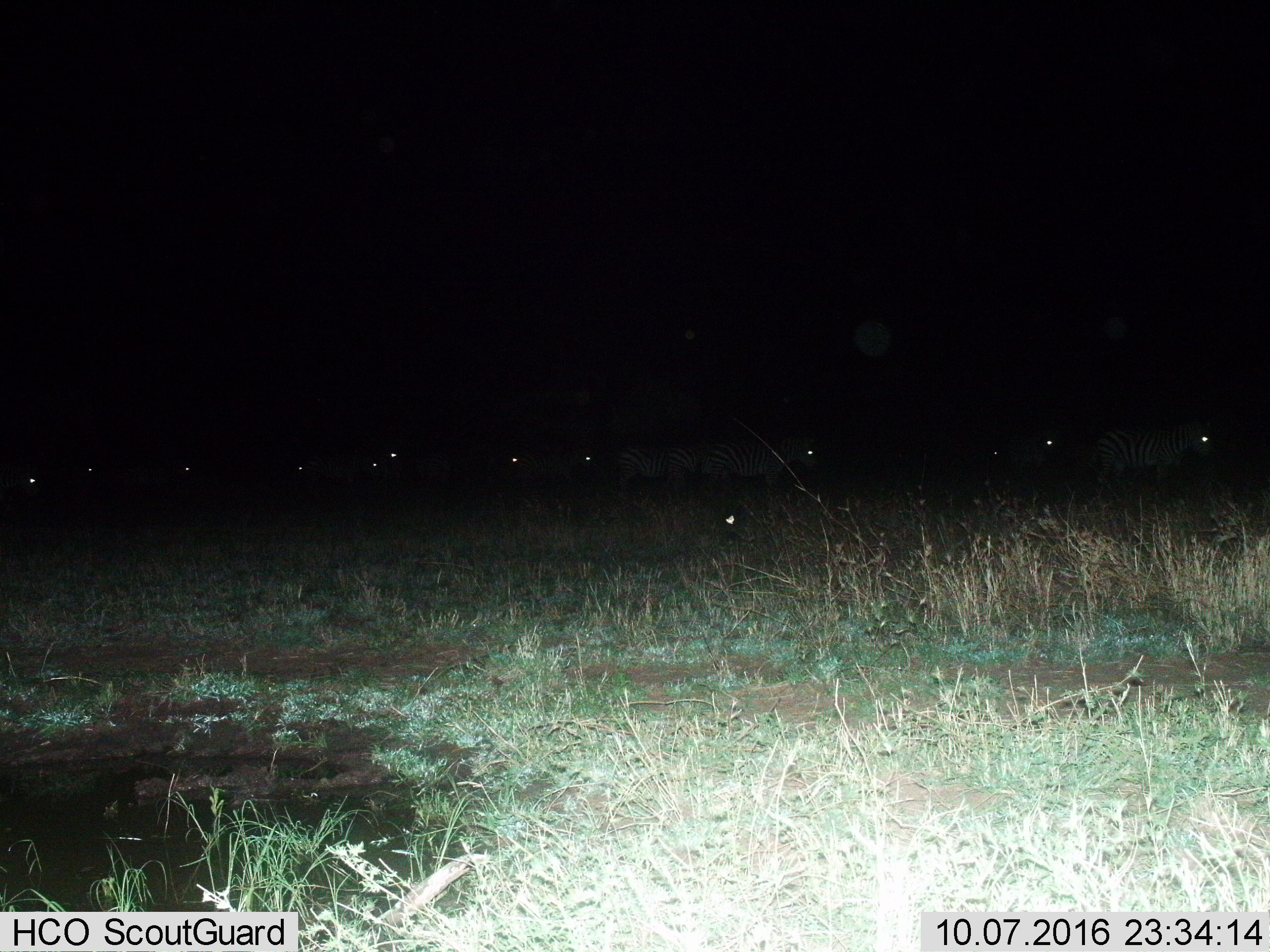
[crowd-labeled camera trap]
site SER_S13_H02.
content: unidentified animal